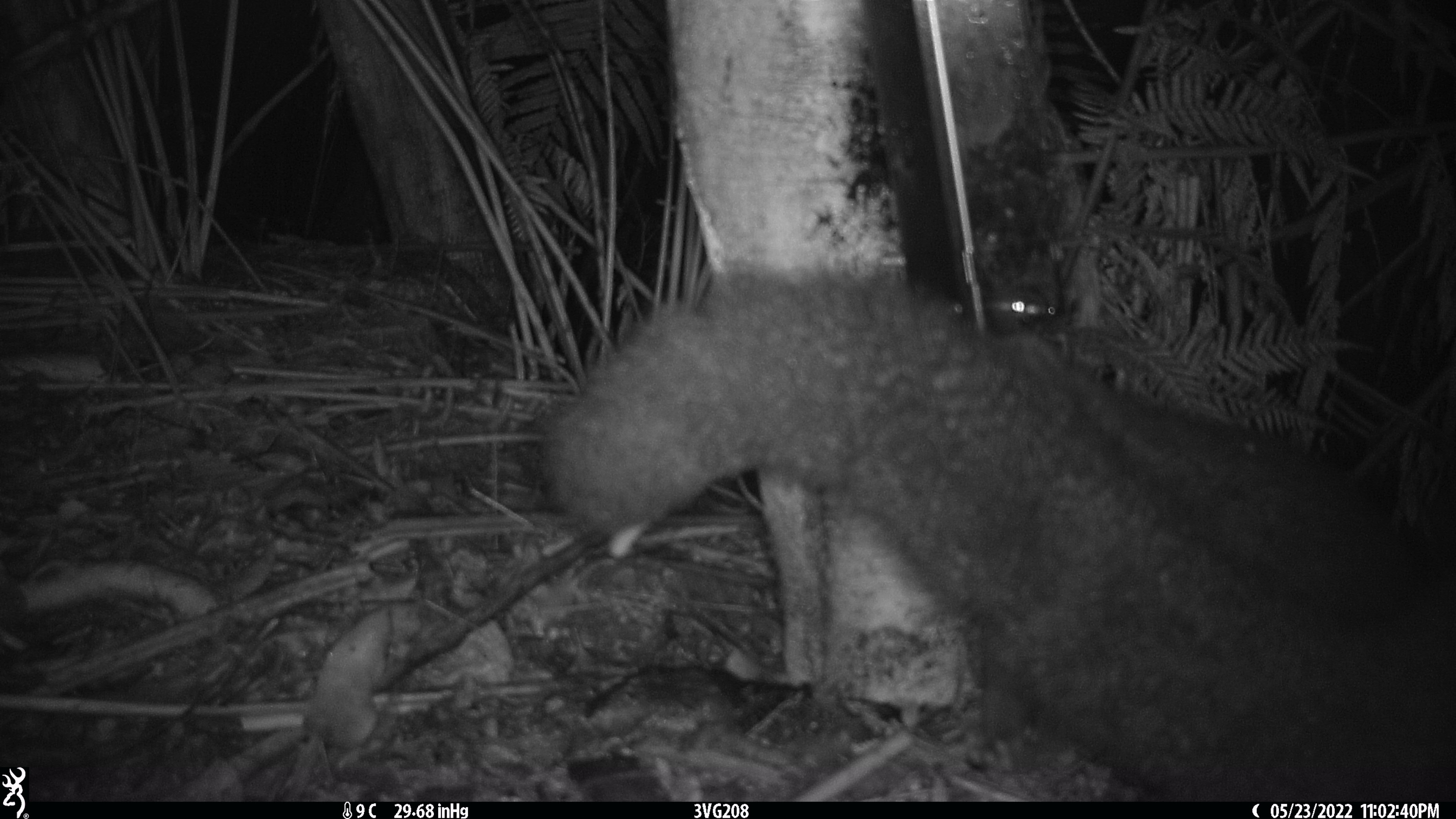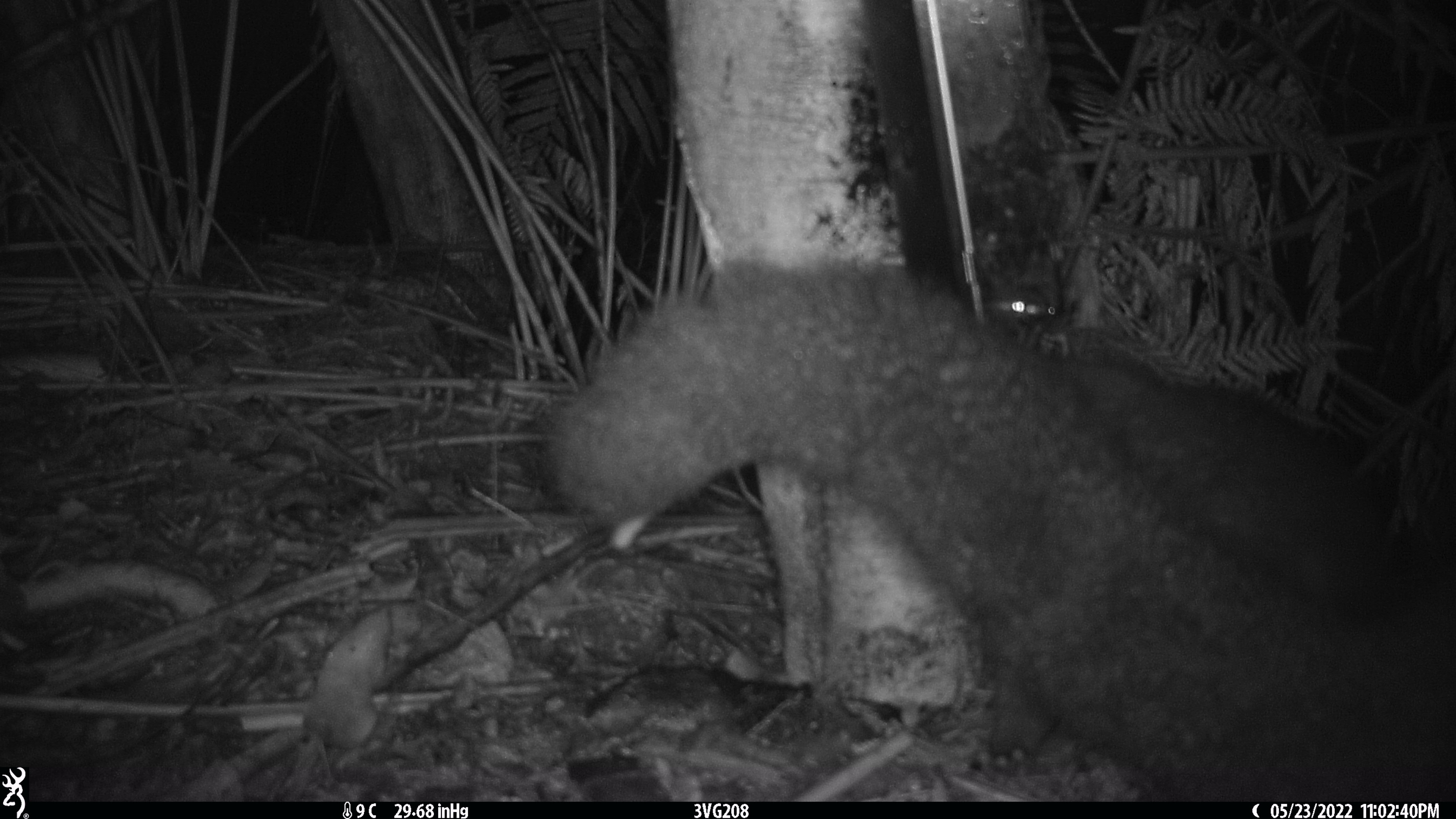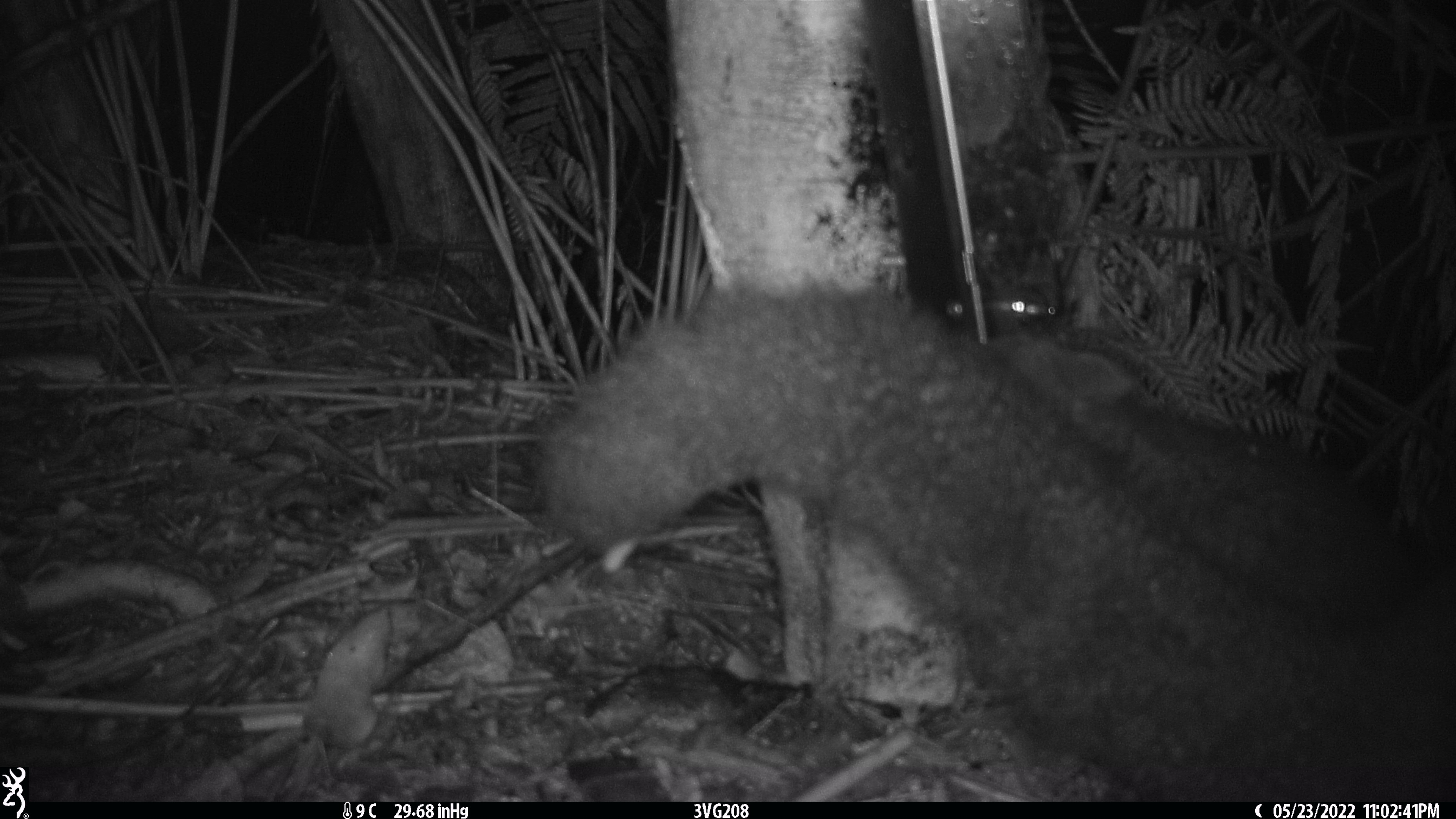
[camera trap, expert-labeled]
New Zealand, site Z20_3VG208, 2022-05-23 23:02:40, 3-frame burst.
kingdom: Animalia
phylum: Chordata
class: Mammalia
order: Diprotodontia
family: Phalangeridae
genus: Trichosurus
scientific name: Trichosurus vulpecula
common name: common brushtail possum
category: possum